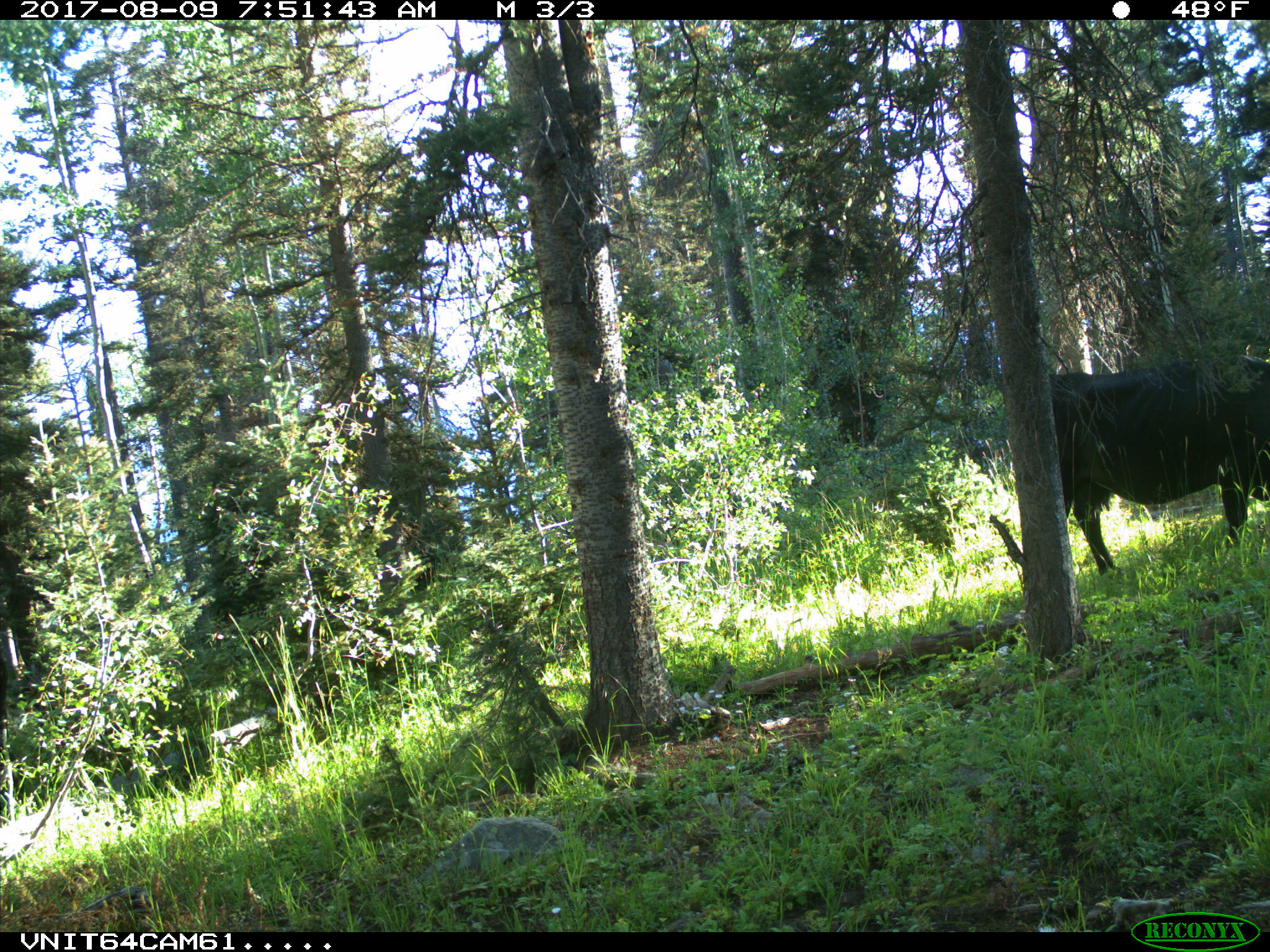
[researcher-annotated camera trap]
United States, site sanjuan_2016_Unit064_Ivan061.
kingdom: Animalia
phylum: Chordata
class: Mammalia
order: Artiodactyla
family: Bovidae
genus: Bos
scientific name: Bos taurus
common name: domestic cow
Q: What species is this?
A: Bos taurus (domestic cow).